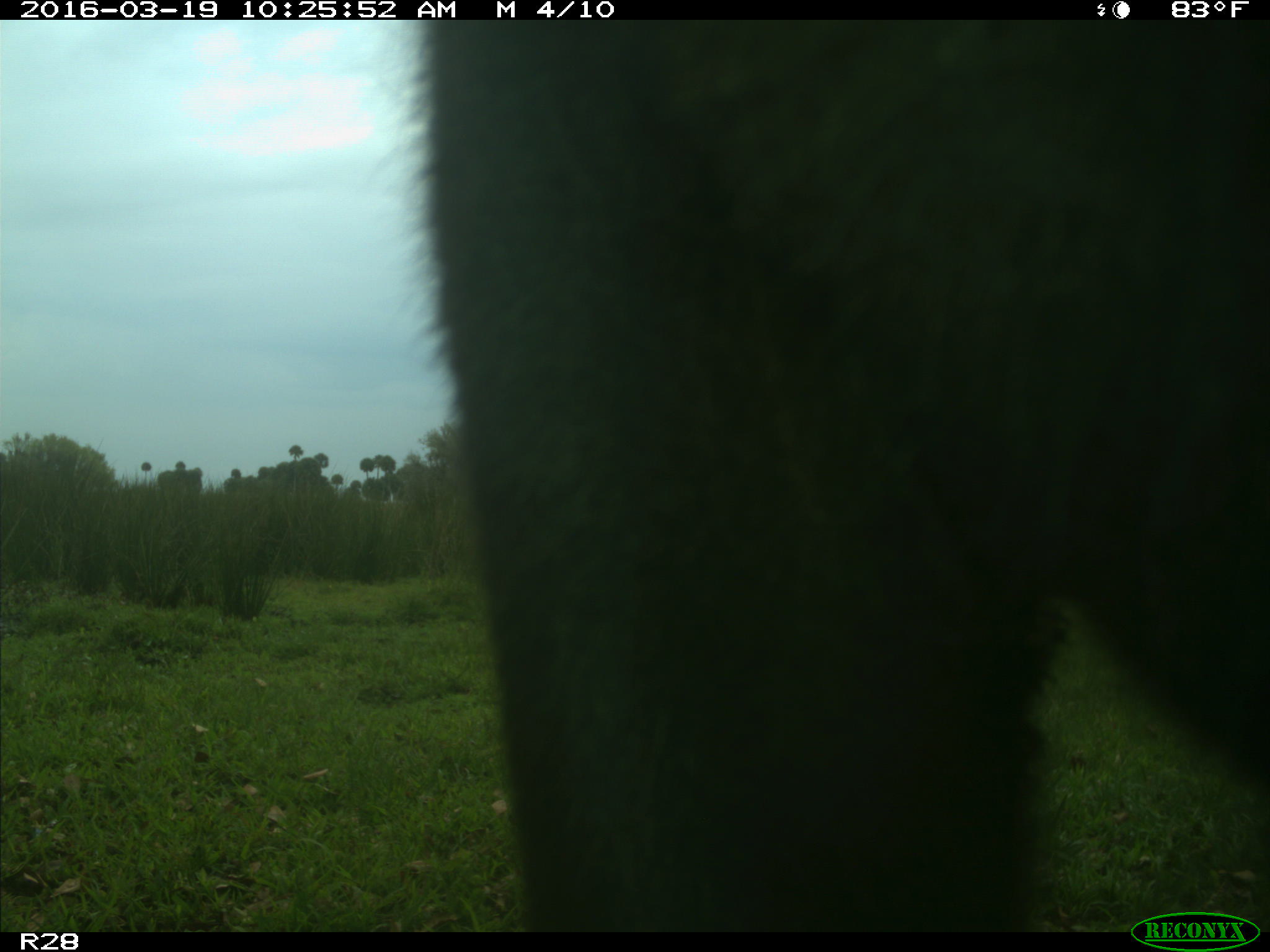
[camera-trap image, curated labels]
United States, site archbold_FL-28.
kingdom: Animalia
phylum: Chordata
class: Mammalia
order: Artiodactyla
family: Bovidae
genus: Bos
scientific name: Bos taurus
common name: domestic cow